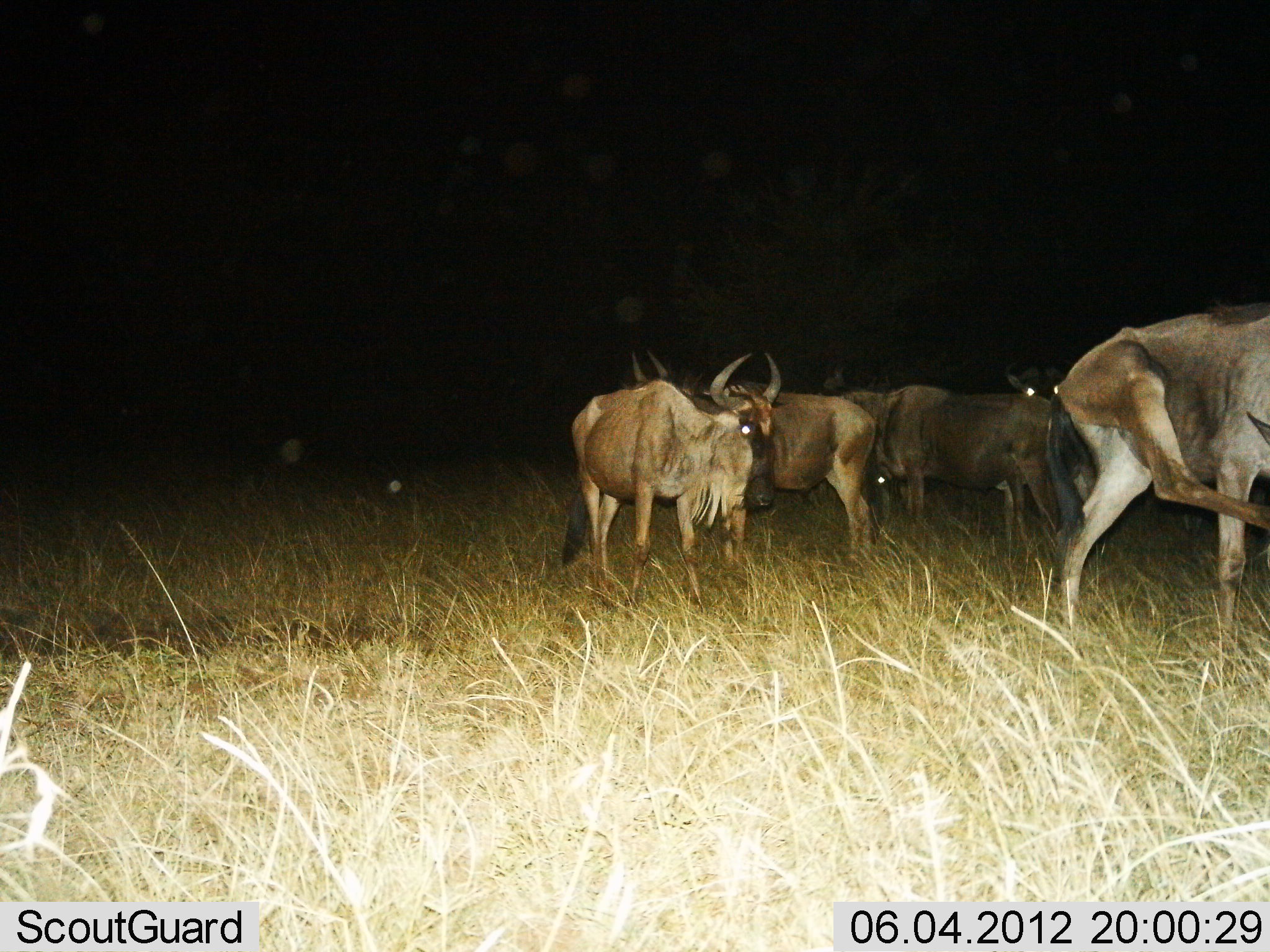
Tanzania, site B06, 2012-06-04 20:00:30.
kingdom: Animalia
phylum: Chordata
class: Mammalia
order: Artiodactyla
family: Bovidae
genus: Connochaetes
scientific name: Connochaetes taurinus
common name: blue wildebeest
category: wildebeest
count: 5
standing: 100%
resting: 0%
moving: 0%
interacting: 0%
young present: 0%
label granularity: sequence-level